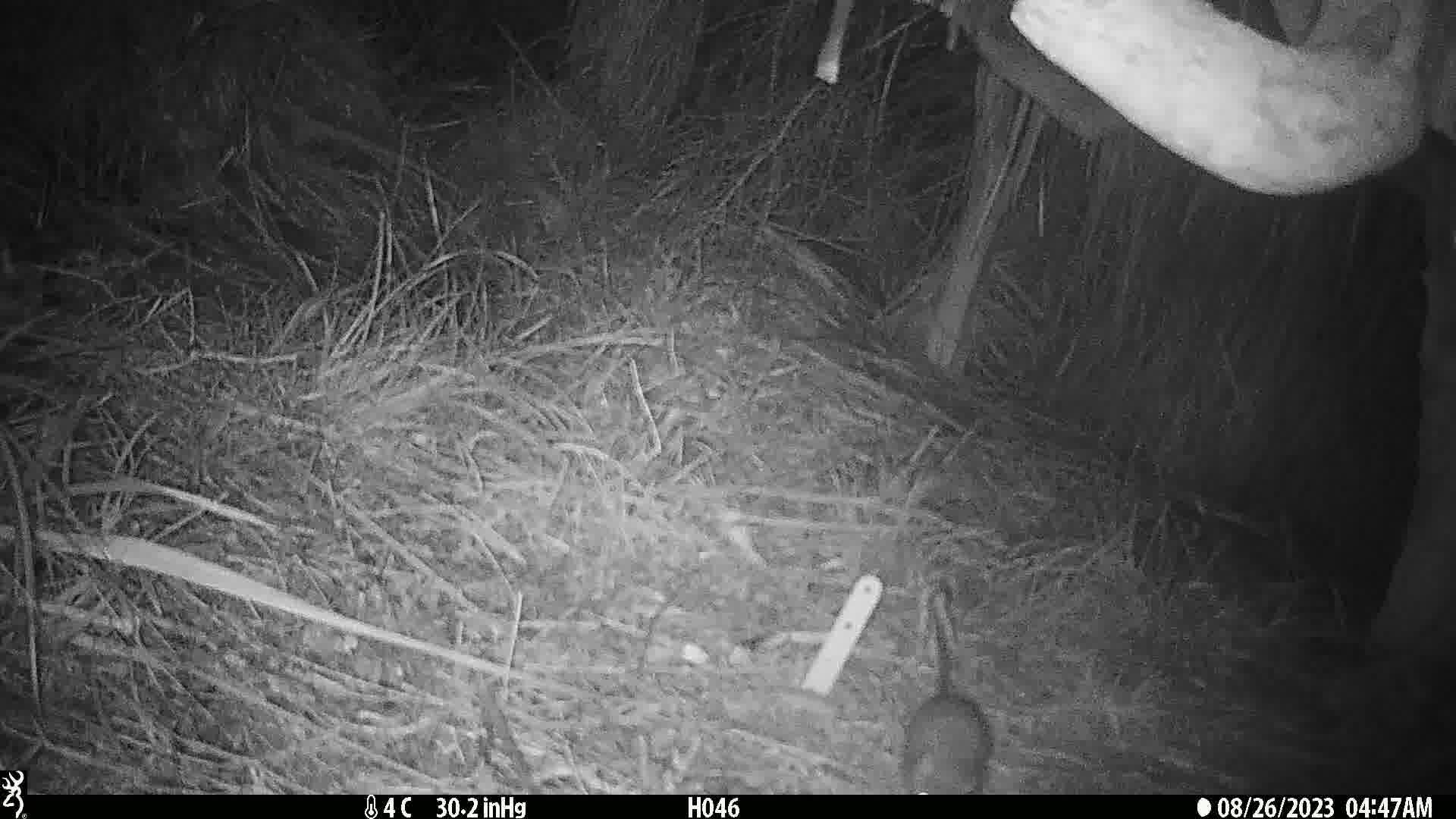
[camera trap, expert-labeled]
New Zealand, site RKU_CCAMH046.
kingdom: Animalia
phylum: Chordata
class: Mammalia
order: Rodentia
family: Muridae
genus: Rattus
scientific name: Rattus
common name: rat